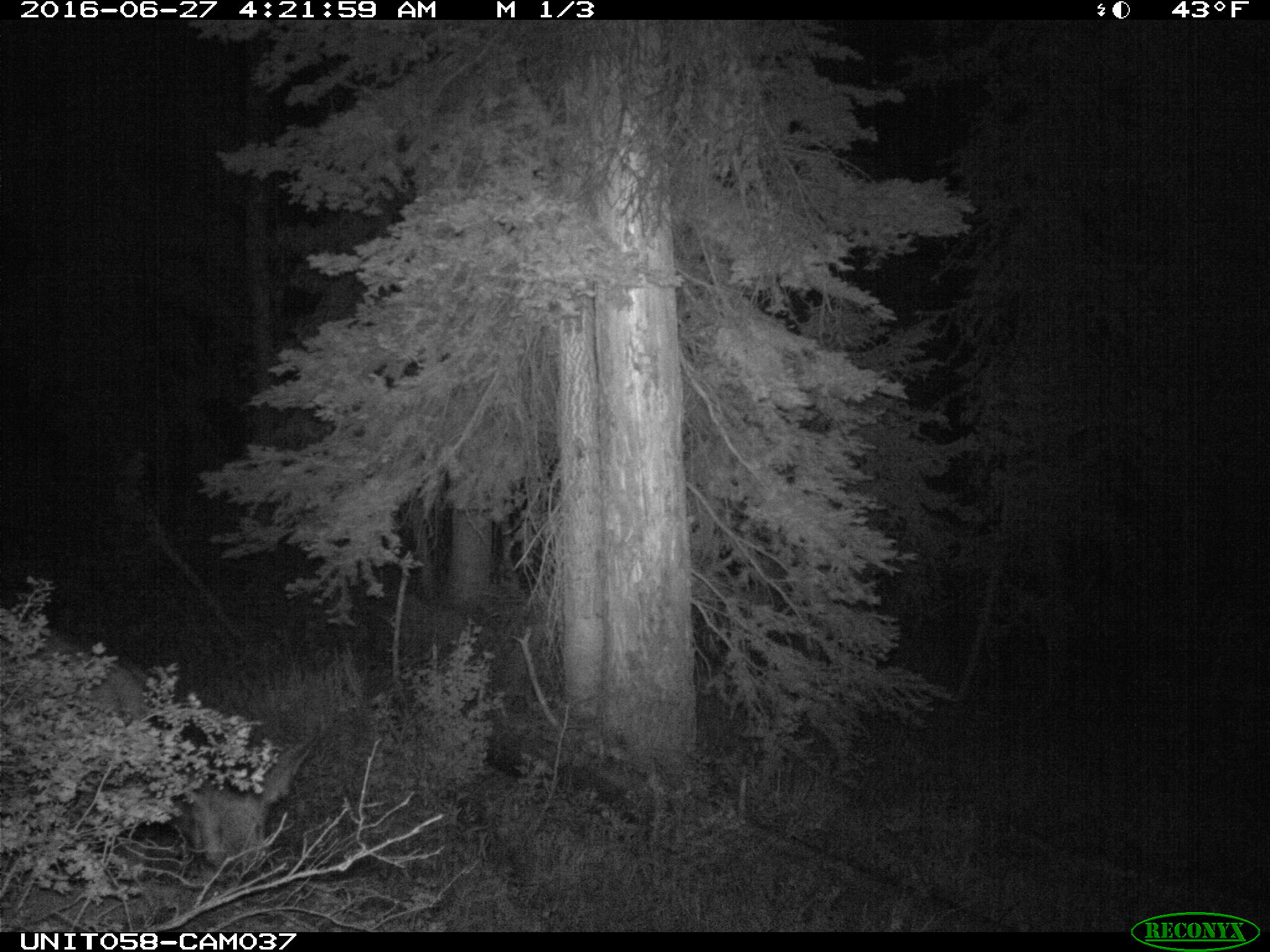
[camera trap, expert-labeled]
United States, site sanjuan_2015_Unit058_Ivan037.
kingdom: Animalia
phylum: Chordata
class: Mammalia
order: Artiodactyla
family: Cervidae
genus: Odocoileus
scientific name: Odocoileus hemionus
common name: mule deer